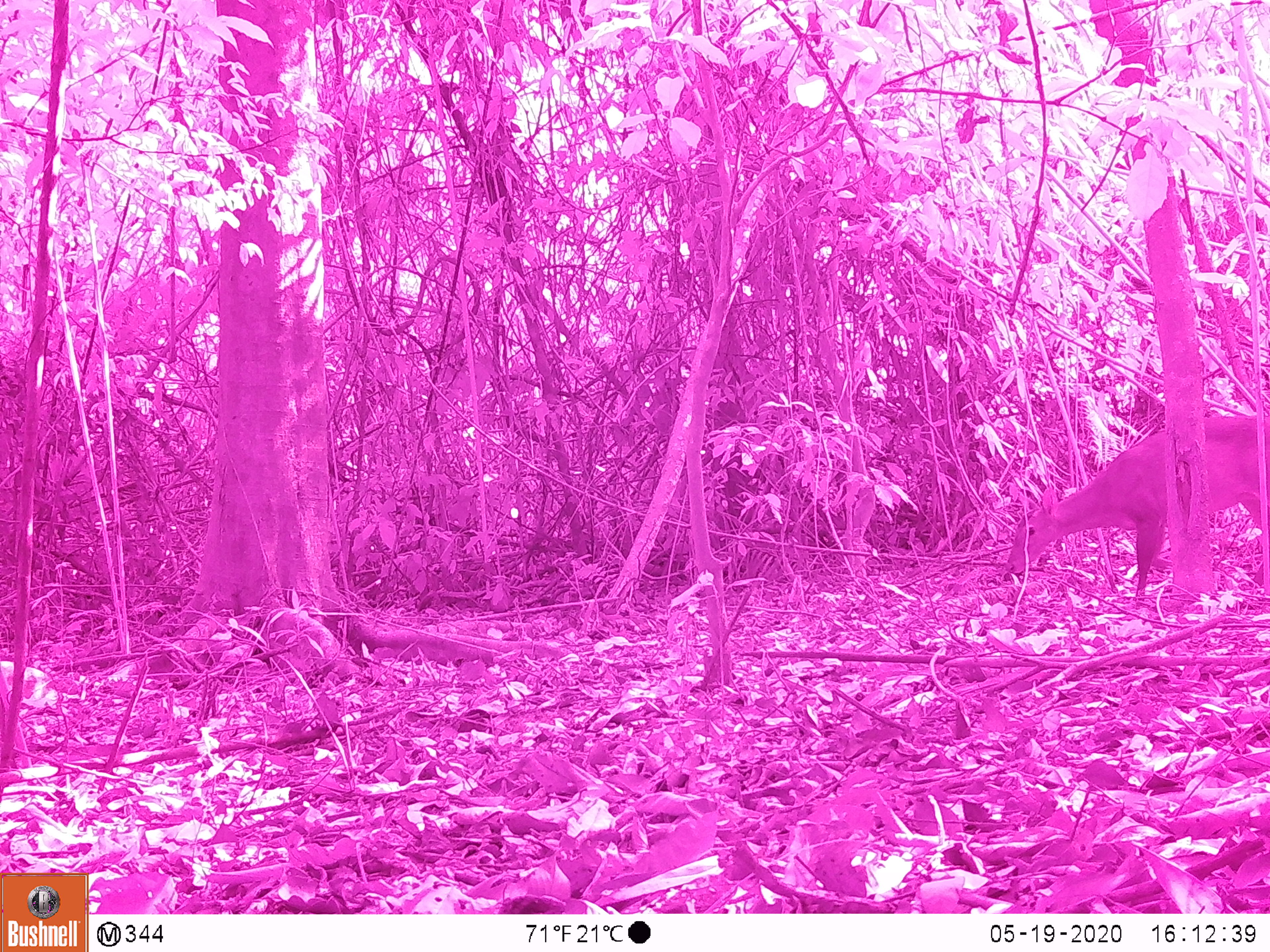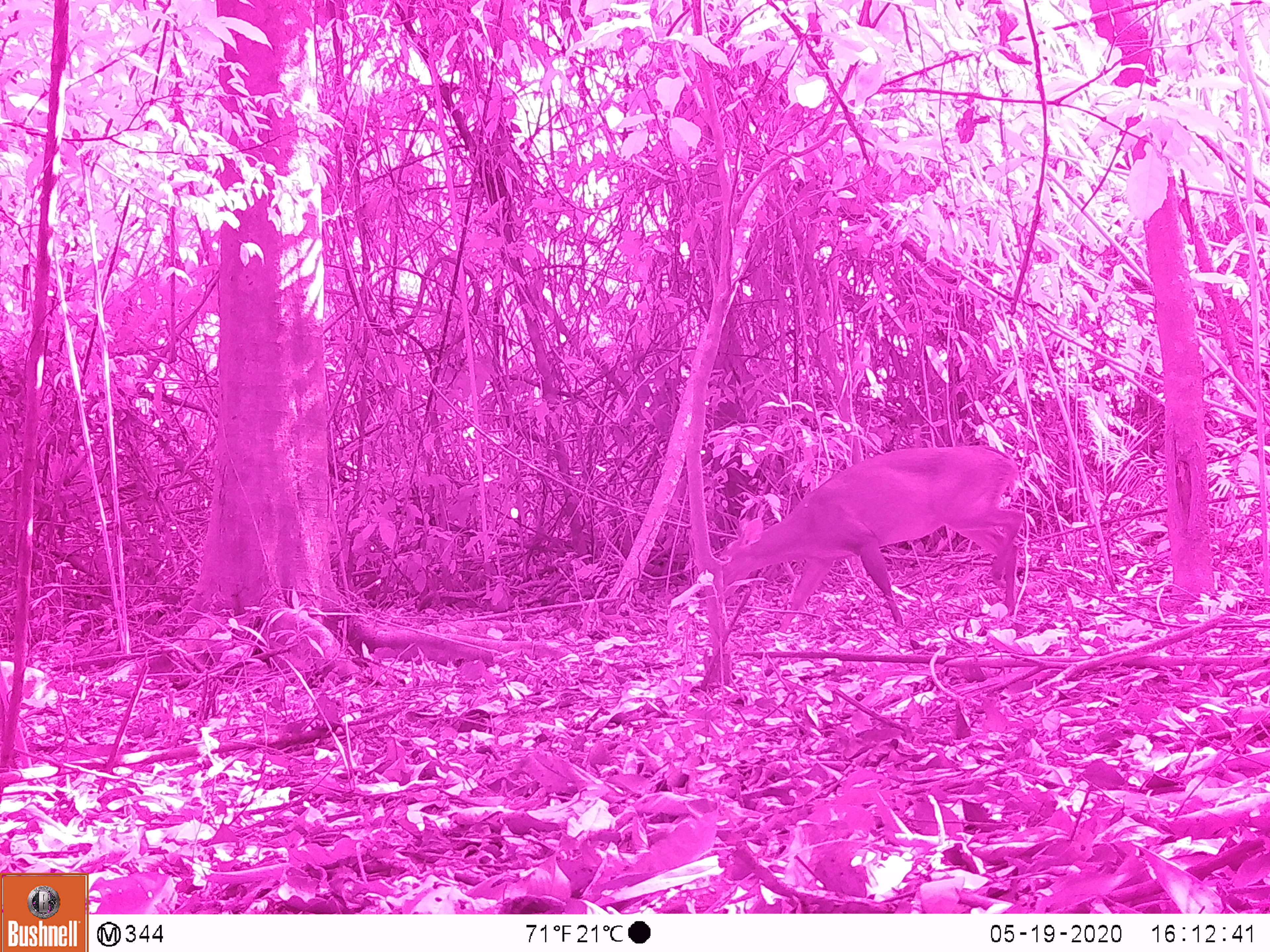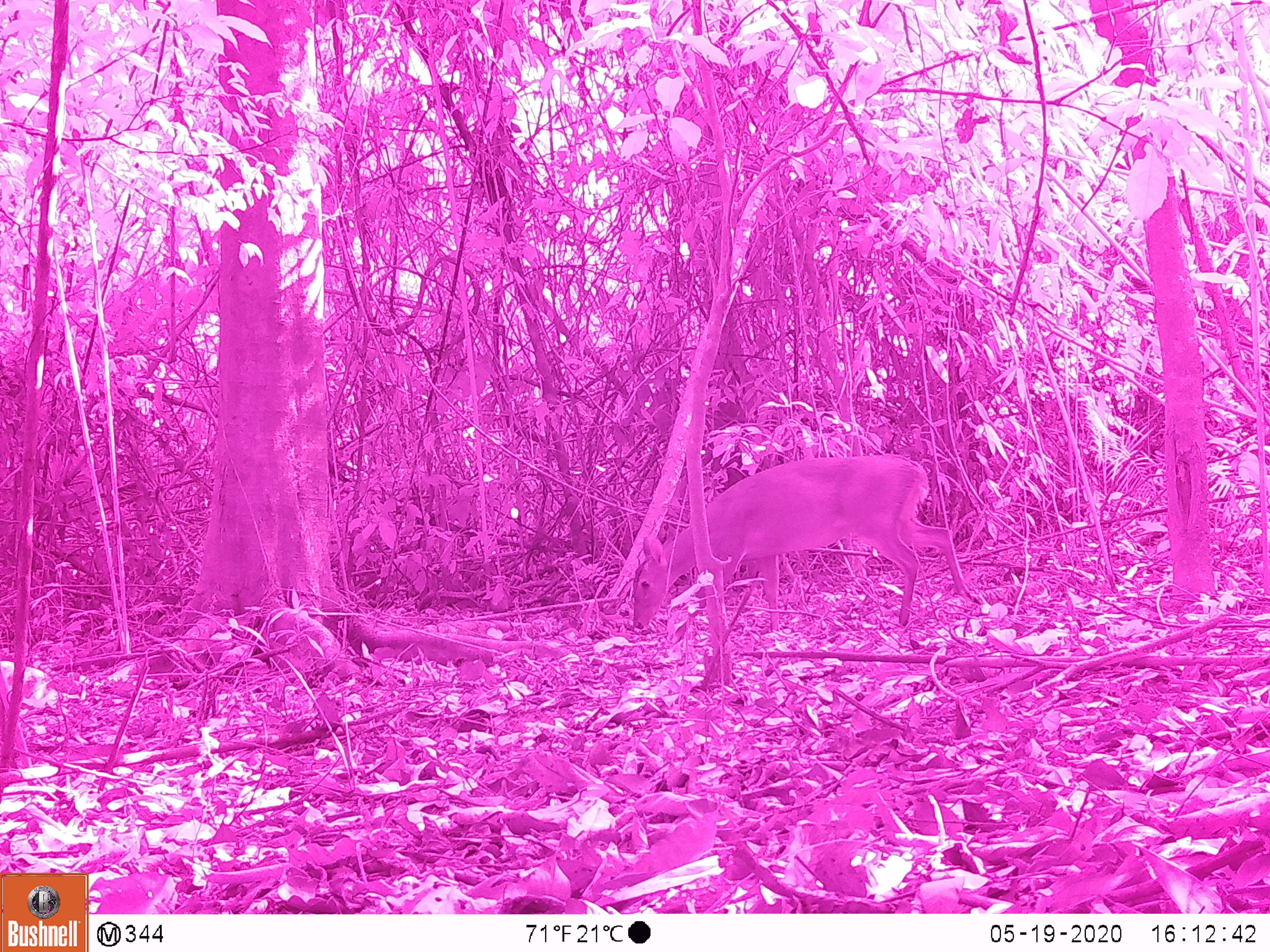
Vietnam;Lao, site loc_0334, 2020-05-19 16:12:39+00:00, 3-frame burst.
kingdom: Animalia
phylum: Chordata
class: Mammalia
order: Artiodactyla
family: Cervidae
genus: Muntiacus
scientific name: Muntiacus vuquangensis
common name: large-antlered muntjac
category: large antlered muntjac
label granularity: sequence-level